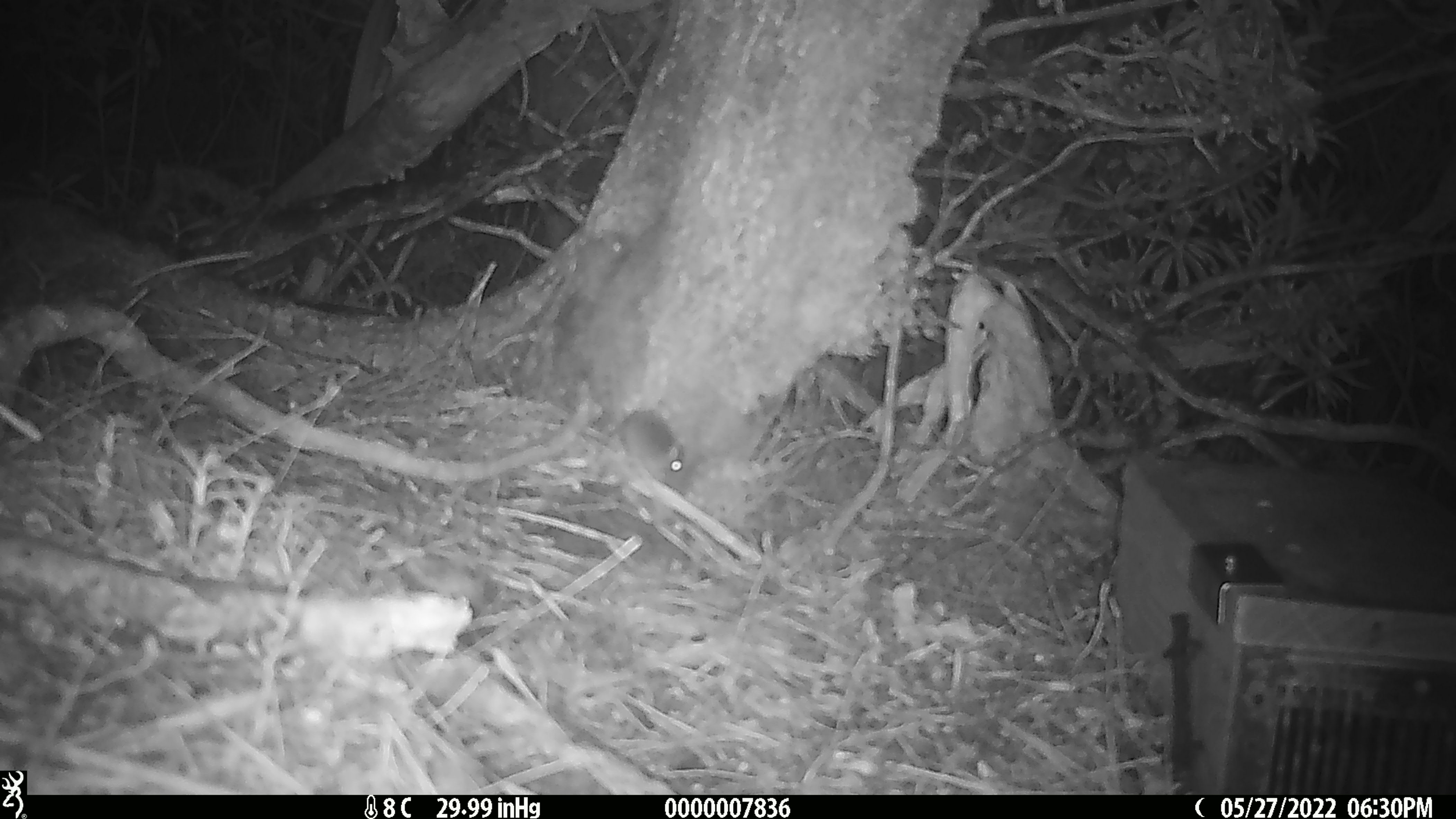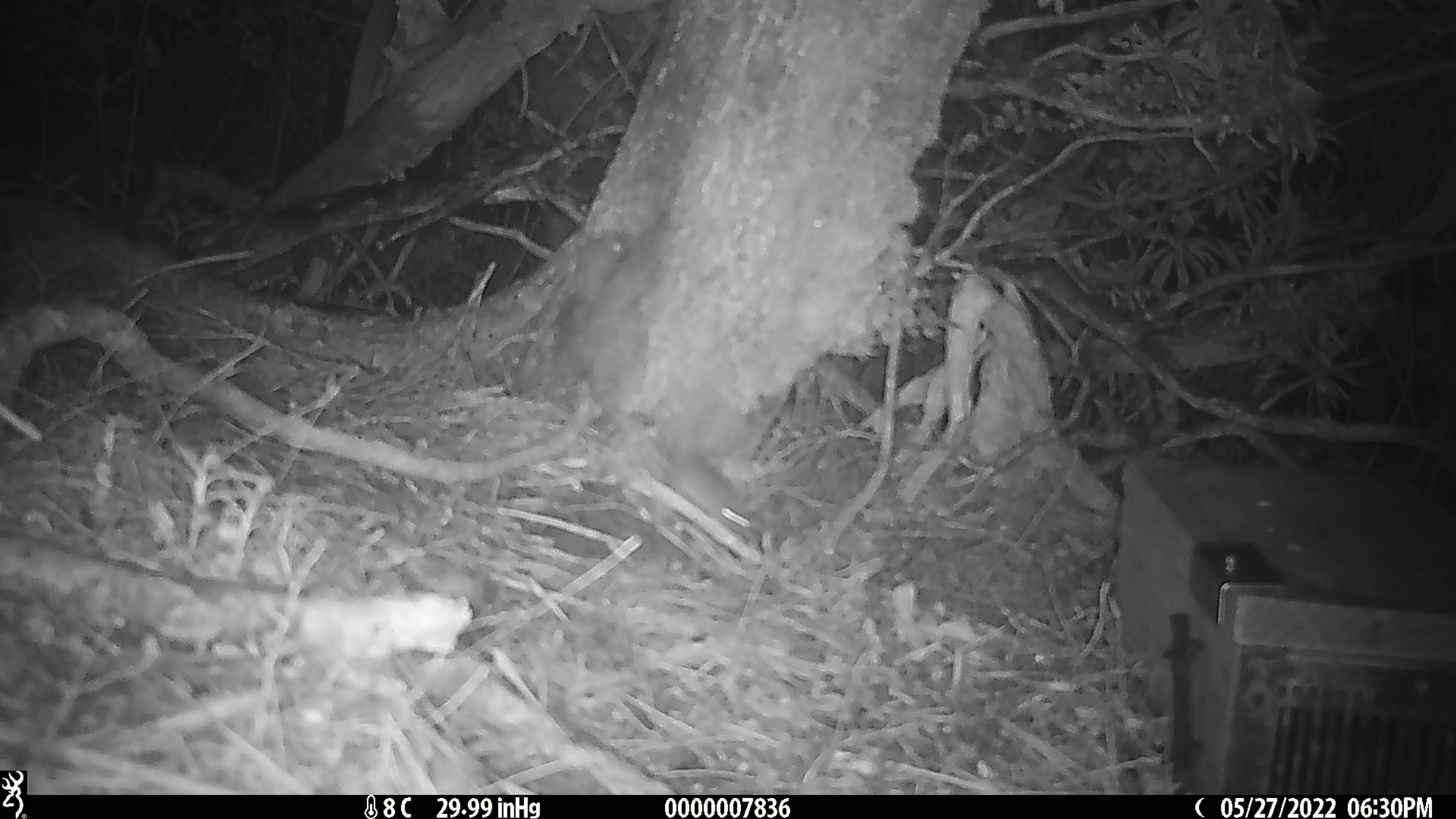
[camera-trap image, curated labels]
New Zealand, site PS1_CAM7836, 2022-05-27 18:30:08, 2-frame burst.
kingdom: Animalia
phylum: Chordata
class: Mammalia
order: Rodentia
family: Muridae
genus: Mus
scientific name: Mus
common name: mouse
Mouse (Mus).